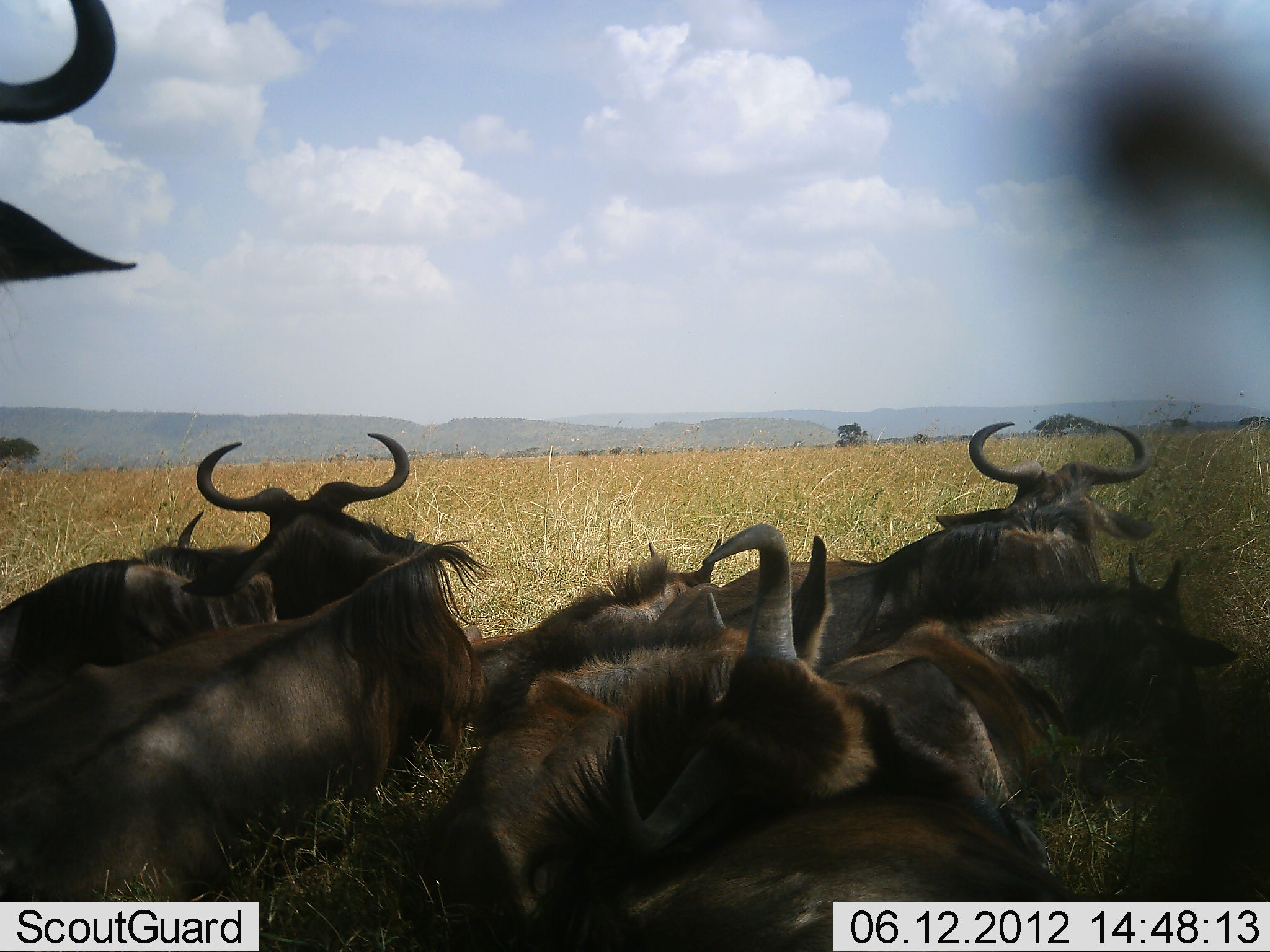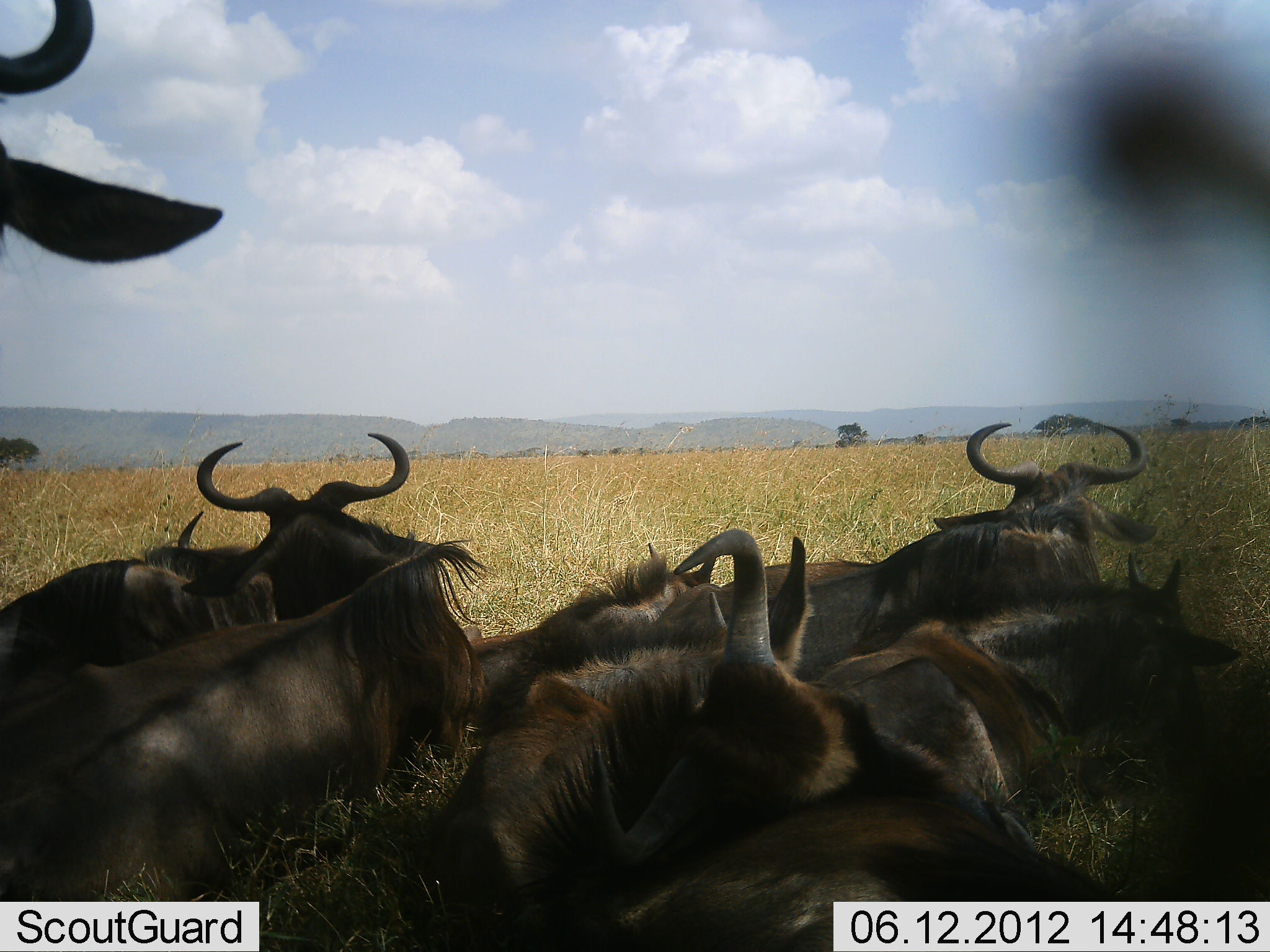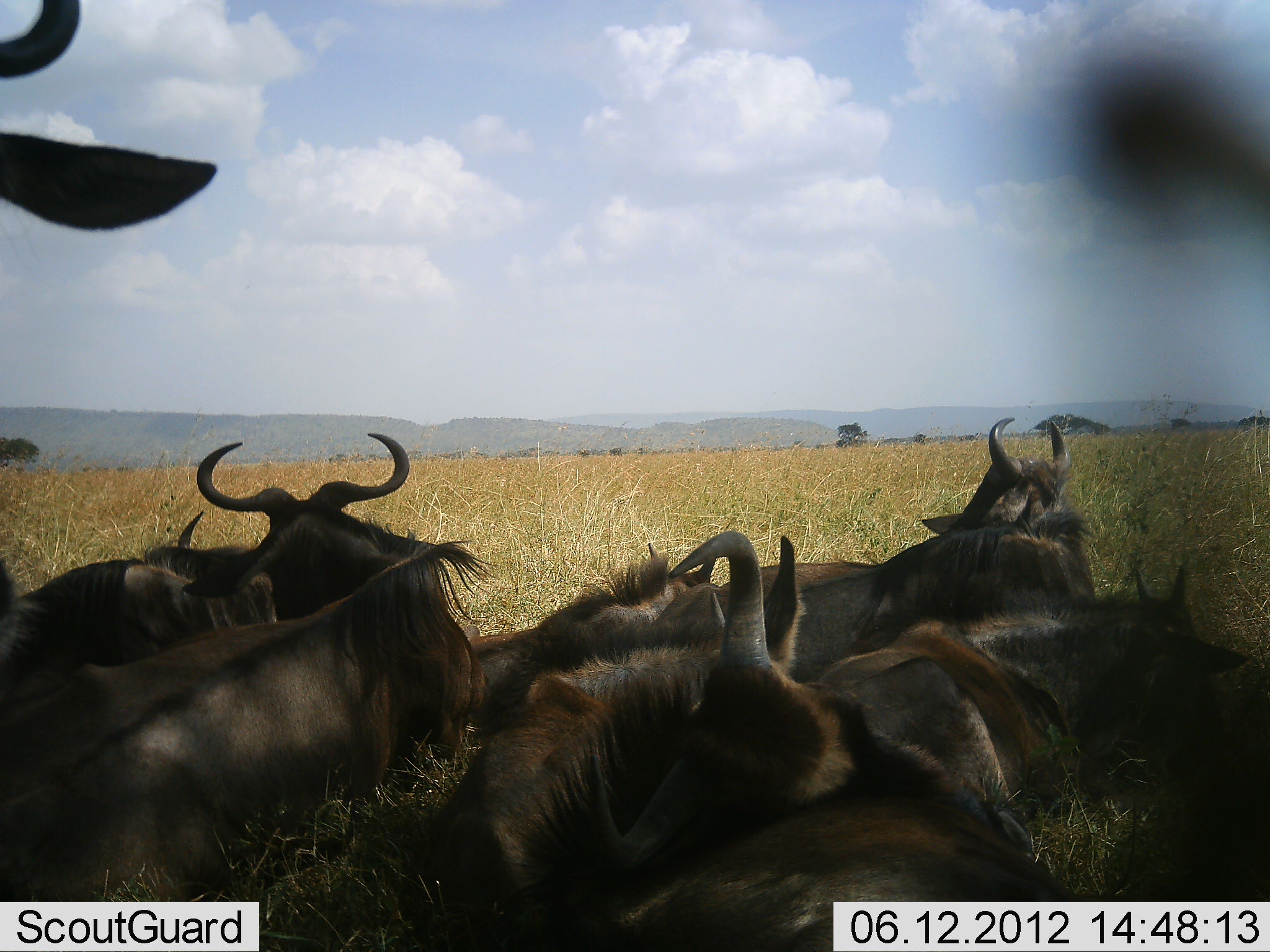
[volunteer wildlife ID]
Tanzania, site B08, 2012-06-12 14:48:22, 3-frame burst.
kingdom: Animalia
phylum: Chordata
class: Mammalia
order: Artiodactyla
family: Bovidae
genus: Connochaetes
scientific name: Connochaetes taurinus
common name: blue wildebeest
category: wildebeest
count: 8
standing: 30%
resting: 90%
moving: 10%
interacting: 10%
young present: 10%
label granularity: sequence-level